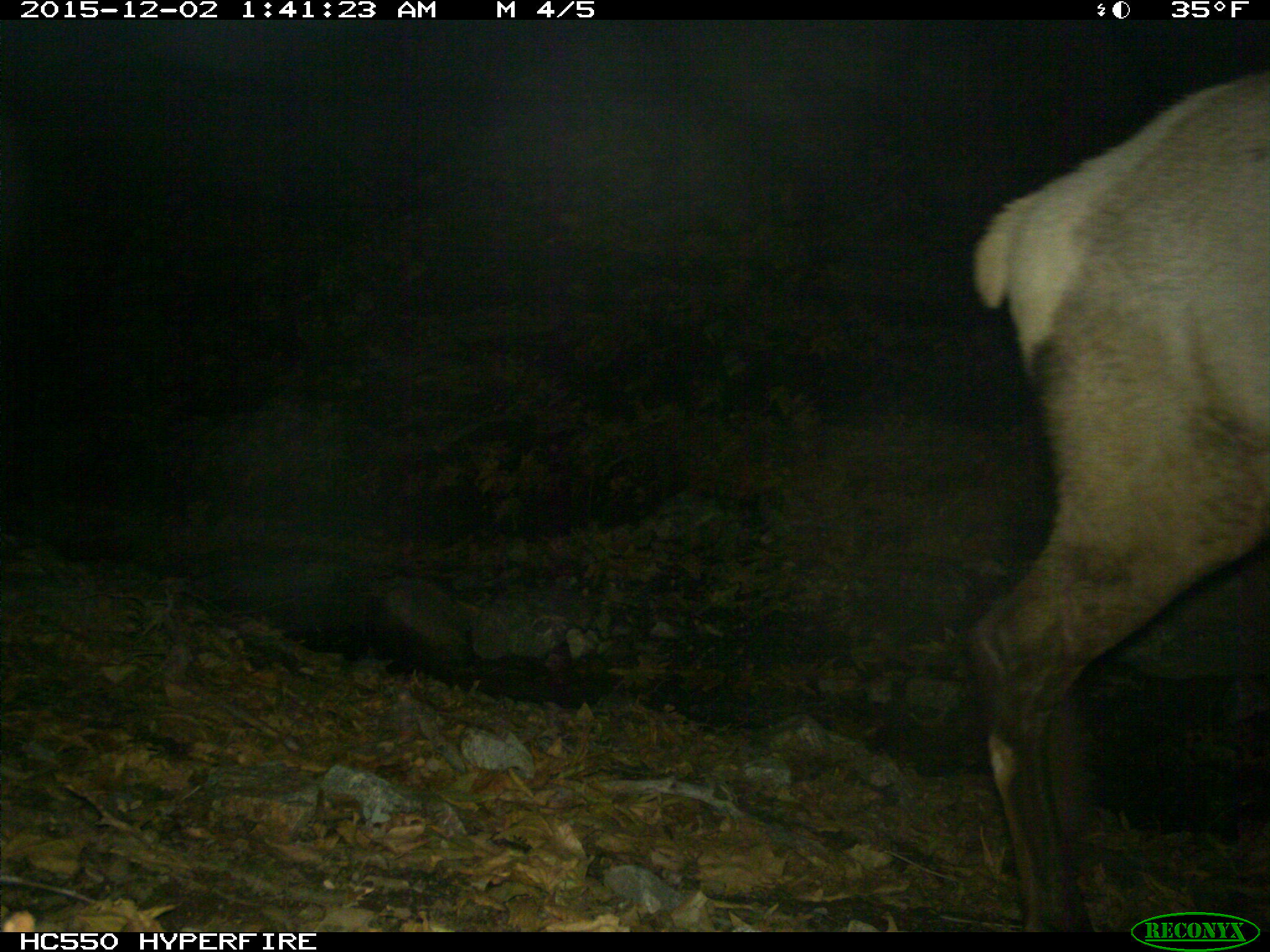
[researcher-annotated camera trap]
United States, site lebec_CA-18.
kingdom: Animalia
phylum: Chordata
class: Mammalia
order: Artiodactyla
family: Cervidae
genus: Cervus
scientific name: Cervus canadensis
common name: elk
Cervus canadensis (elk).